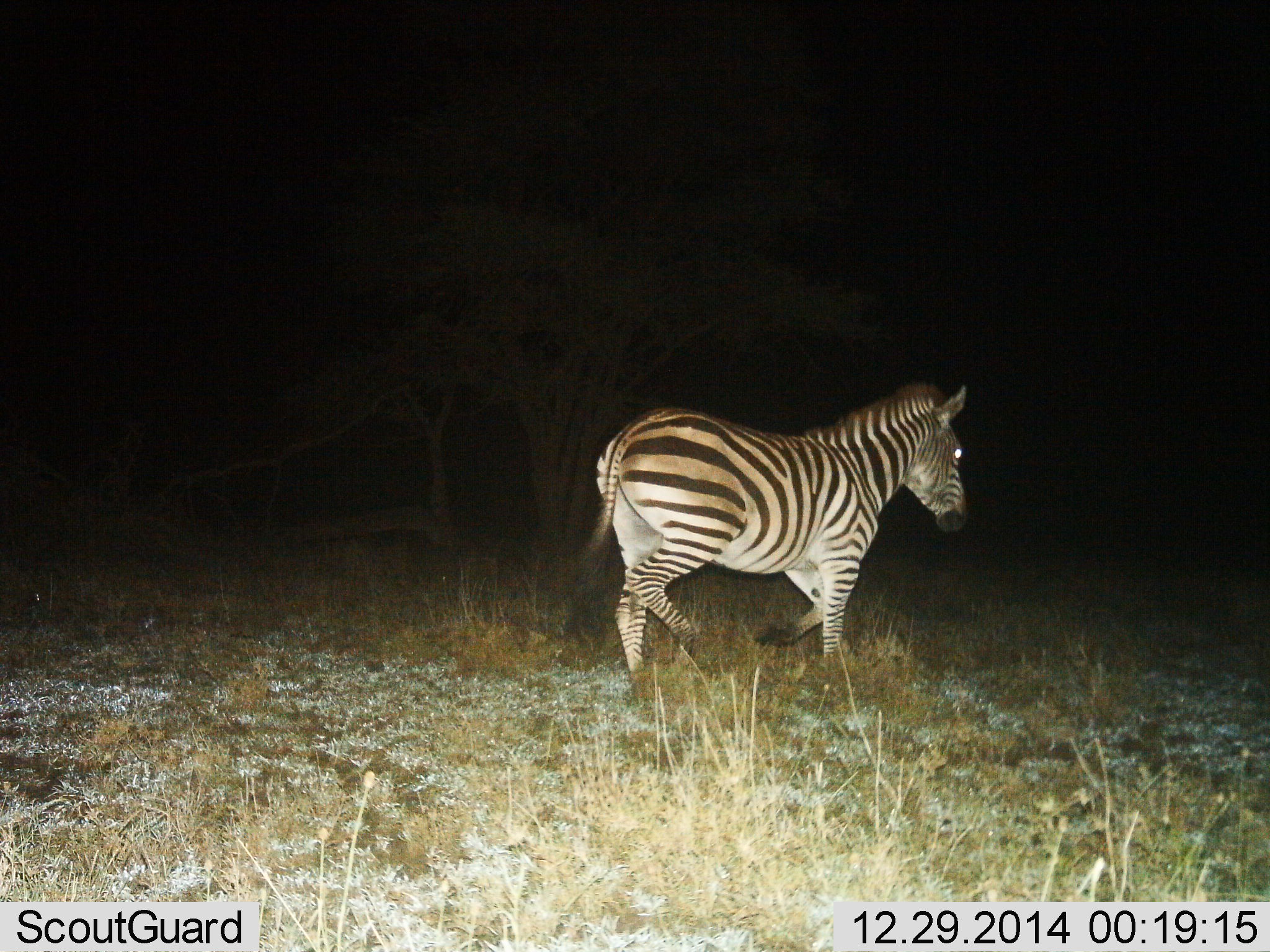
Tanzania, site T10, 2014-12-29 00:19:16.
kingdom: Animalia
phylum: Chordata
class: Mammalia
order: Perissodactyla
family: Equidae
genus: Equus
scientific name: Equus quagga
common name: plains zebra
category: zebra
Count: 1.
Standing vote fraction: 0%.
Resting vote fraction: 0%.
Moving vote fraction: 100%.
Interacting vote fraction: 0%.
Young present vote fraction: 0%.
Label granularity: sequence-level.